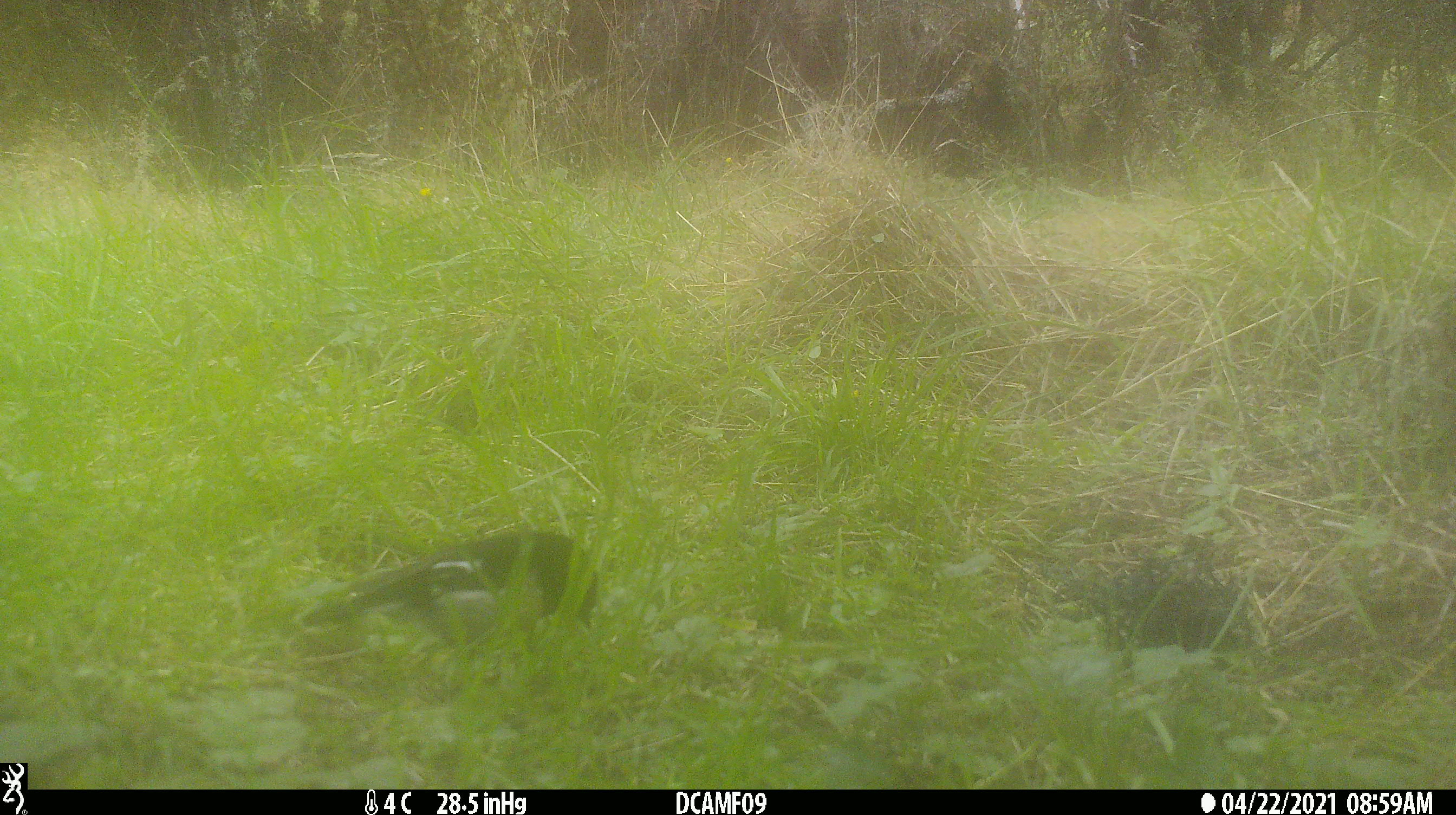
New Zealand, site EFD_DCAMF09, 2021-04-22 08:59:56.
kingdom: Animalia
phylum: Chordata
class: Aves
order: Passeriformes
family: Petroicidae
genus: Petroica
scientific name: Petroica macrocephala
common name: tomtit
Tomtit (Petroica macrocephala).